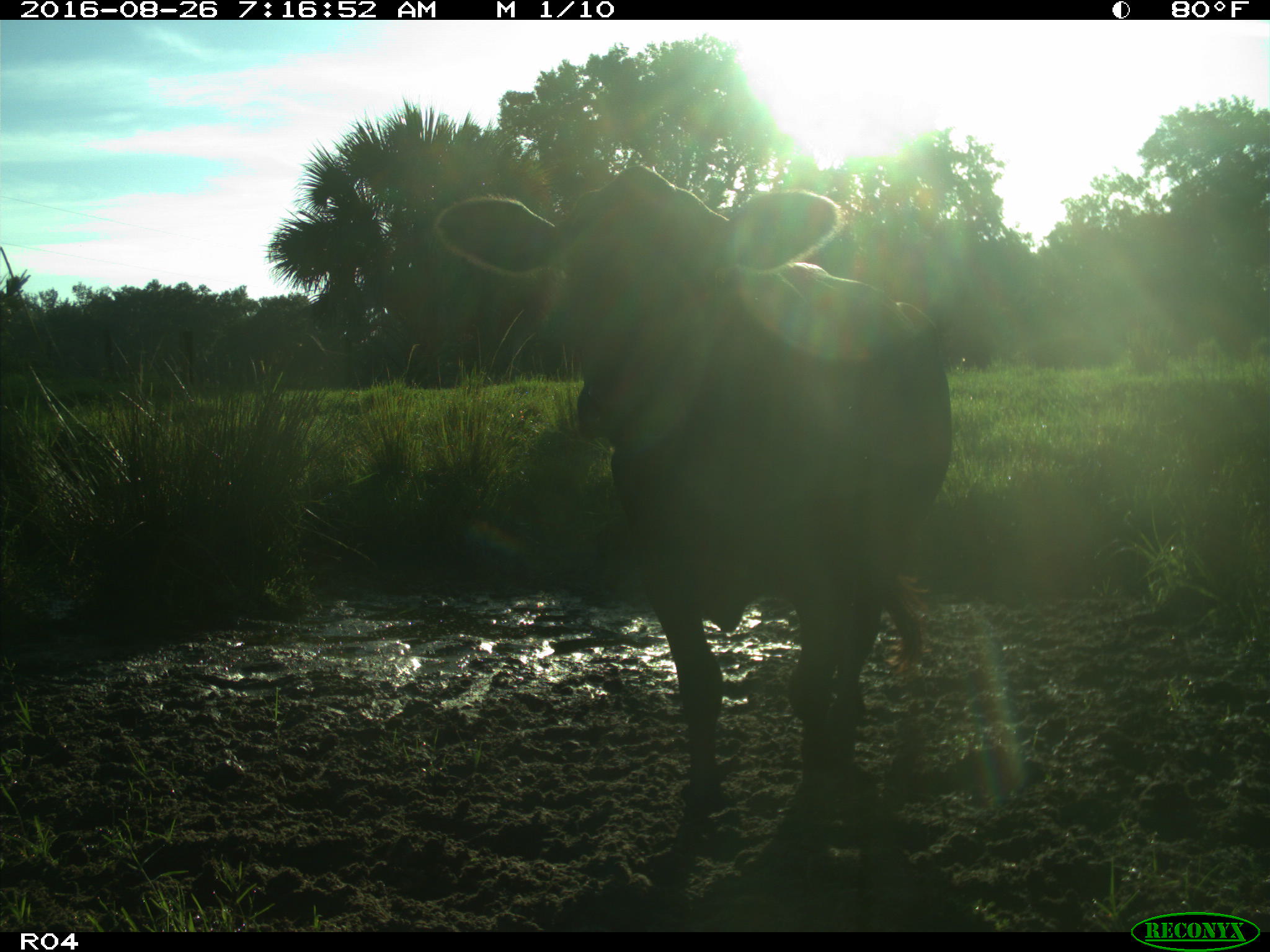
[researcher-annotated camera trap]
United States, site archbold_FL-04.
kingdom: Animalia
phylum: Chordata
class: Mammalia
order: Artiodactyla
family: Bovidae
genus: Bos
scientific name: Bos taurus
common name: domestic cow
Bos taurus (domestic cow).